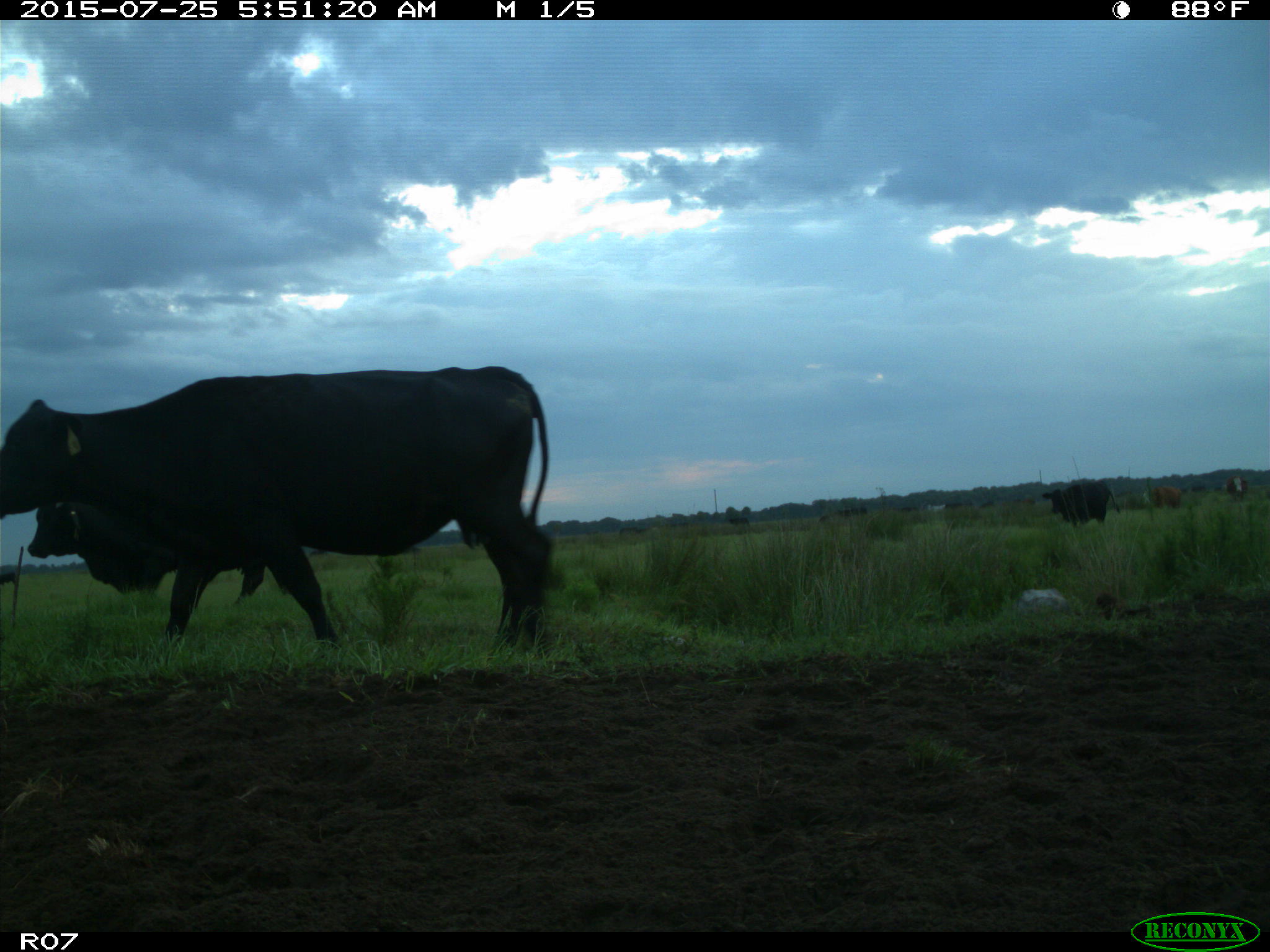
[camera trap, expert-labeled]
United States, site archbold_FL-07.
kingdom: Animalia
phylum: Chordata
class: Mammalia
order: Artiodactyla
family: Bovidae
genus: Bos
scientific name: Bos taurus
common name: domestic cow